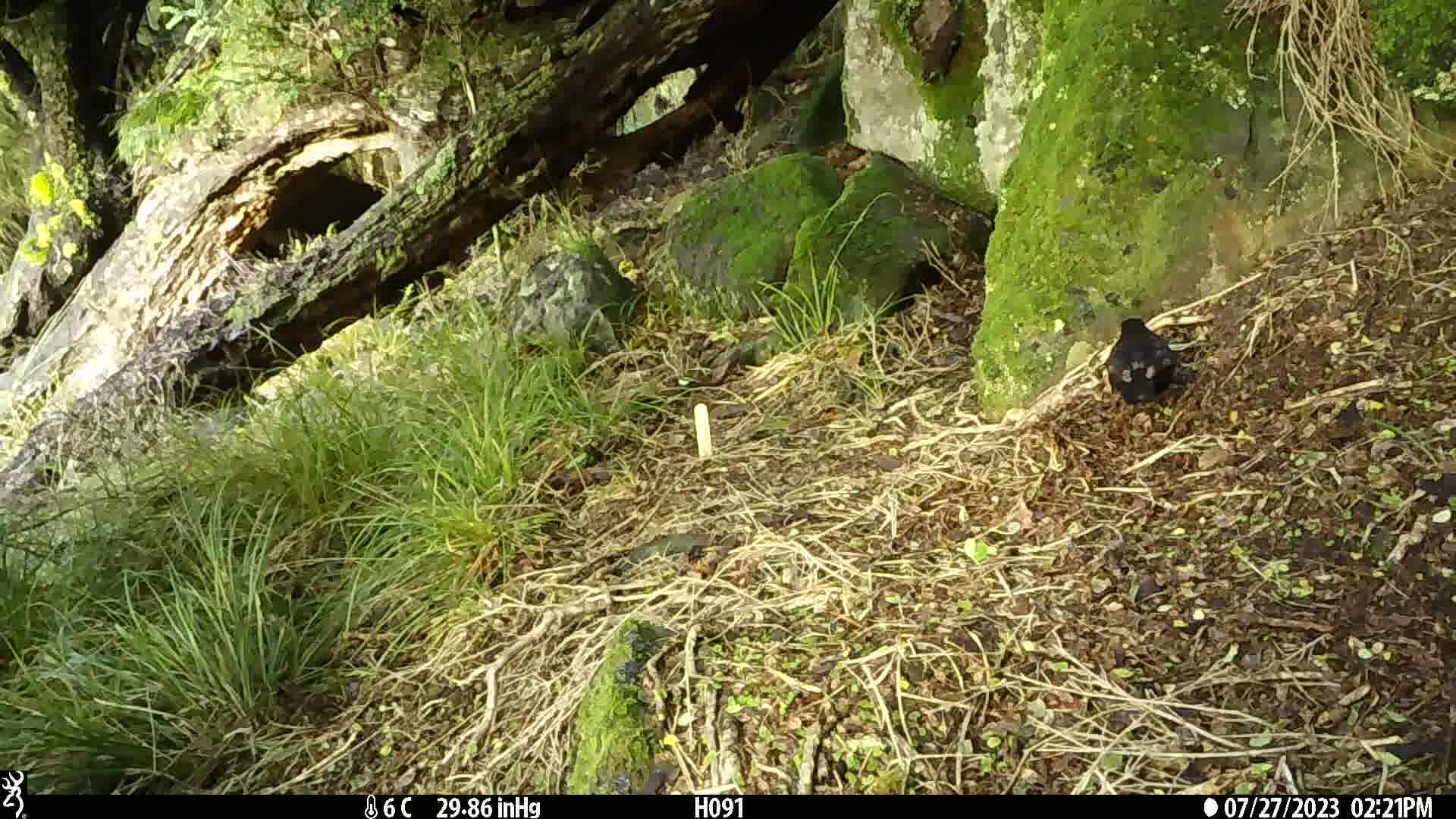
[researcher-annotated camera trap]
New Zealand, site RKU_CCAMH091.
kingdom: Animalia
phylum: Chordata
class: Aves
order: Passeriformes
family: Turdidae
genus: Turdus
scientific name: Turdus merula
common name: eurasian blackbird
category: blackbird